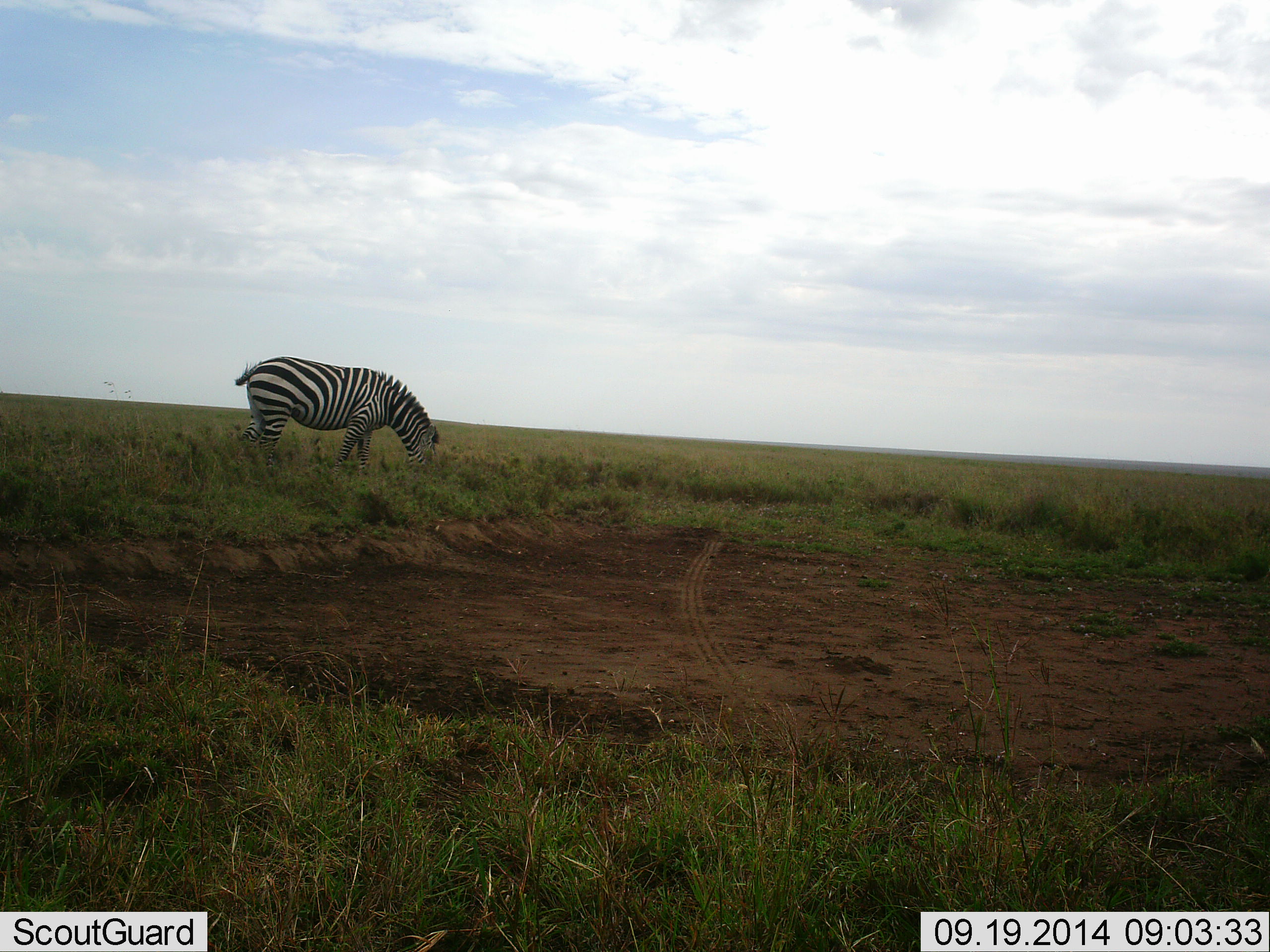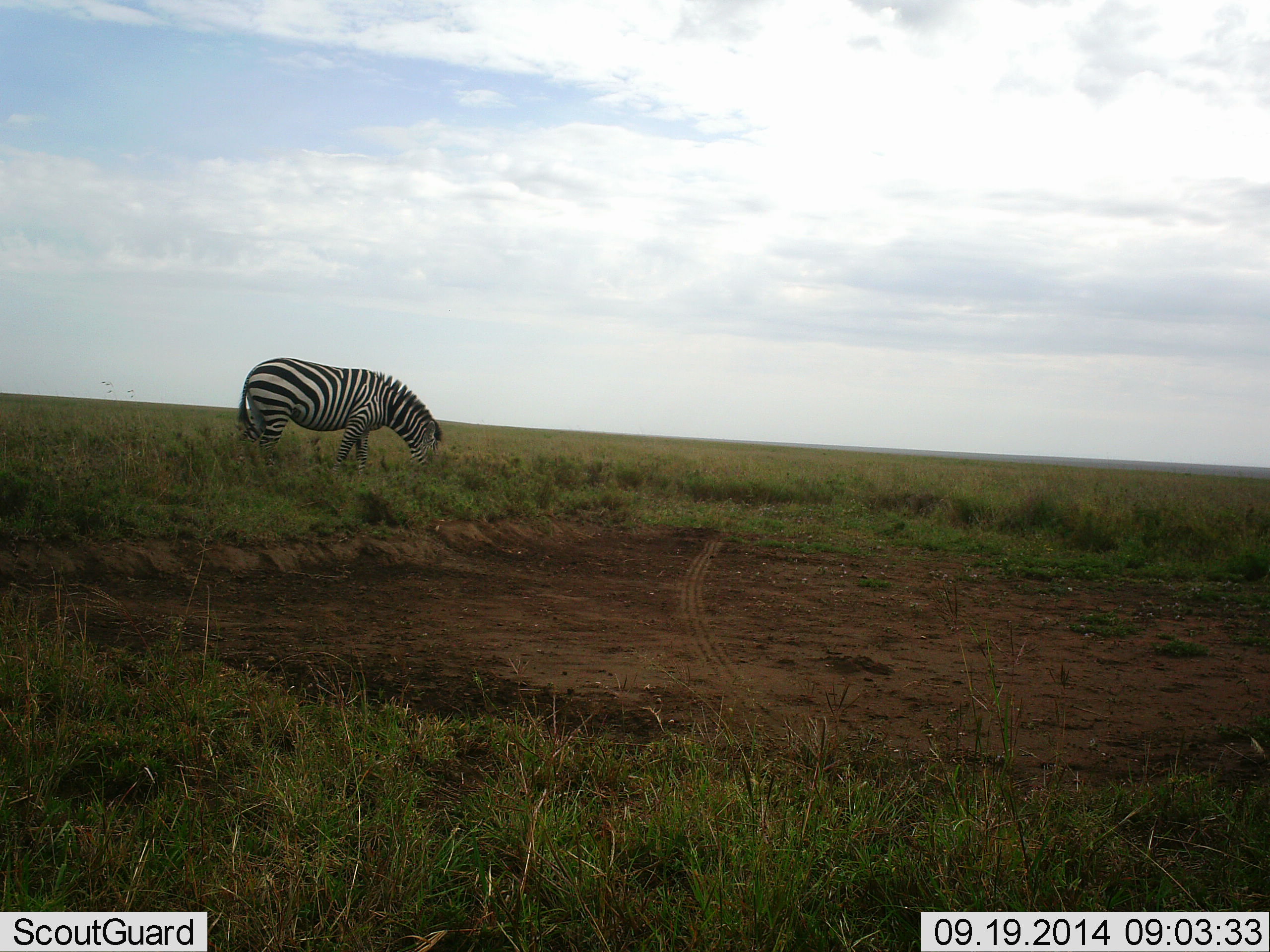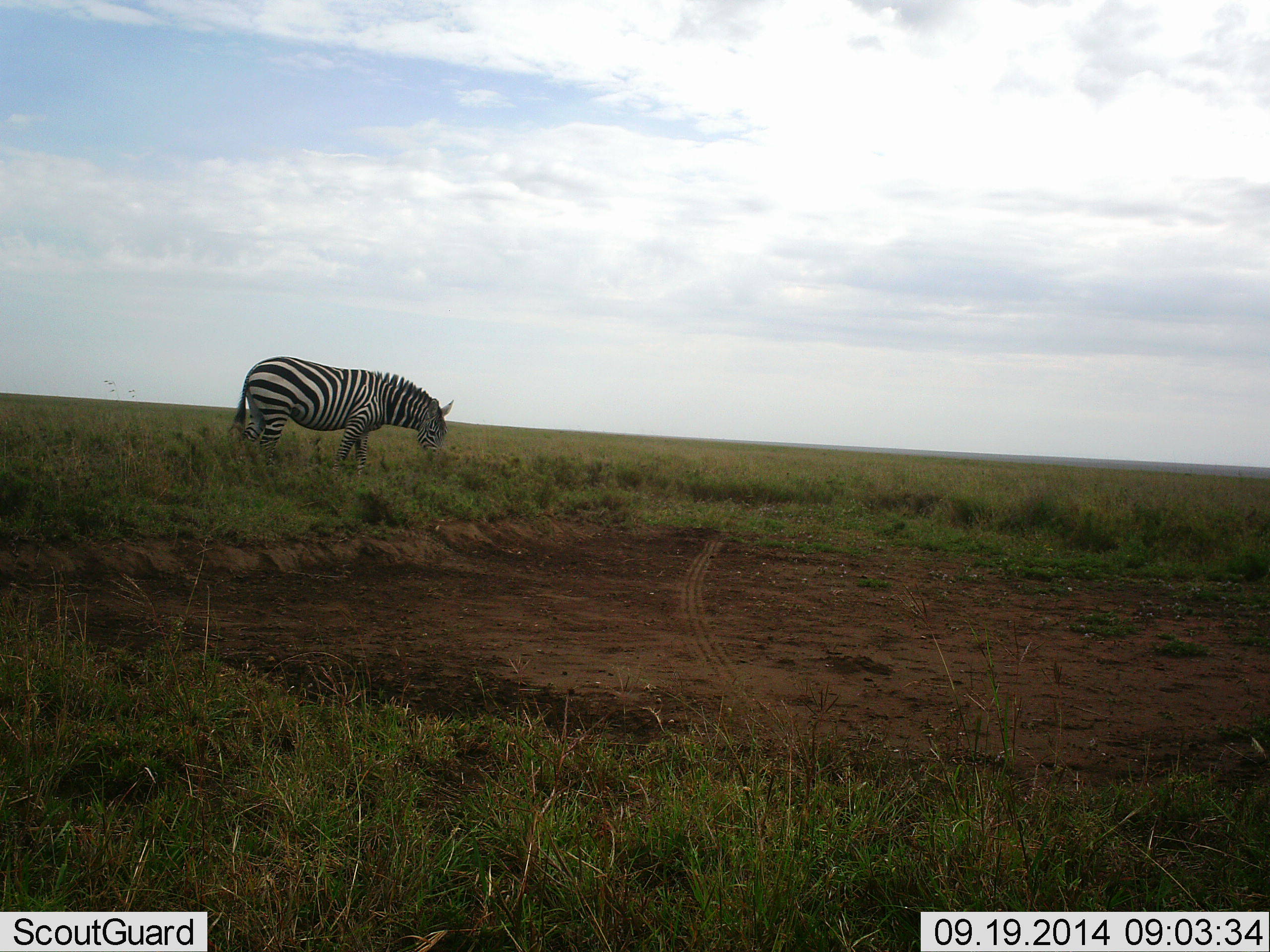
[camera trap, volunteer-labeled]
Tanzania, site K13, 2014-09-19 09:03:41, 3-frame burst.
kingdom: Animalia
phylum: Chordata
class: Mammalia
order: Perissodactyla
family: Equidae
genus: Equus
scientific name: Equus quagga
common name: plains zebra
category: zebra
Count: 1.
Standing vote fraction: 20%.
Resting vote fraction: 0%.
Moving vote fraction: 0%.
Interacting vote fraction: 0%.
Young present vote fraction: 0%.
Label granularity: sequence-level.